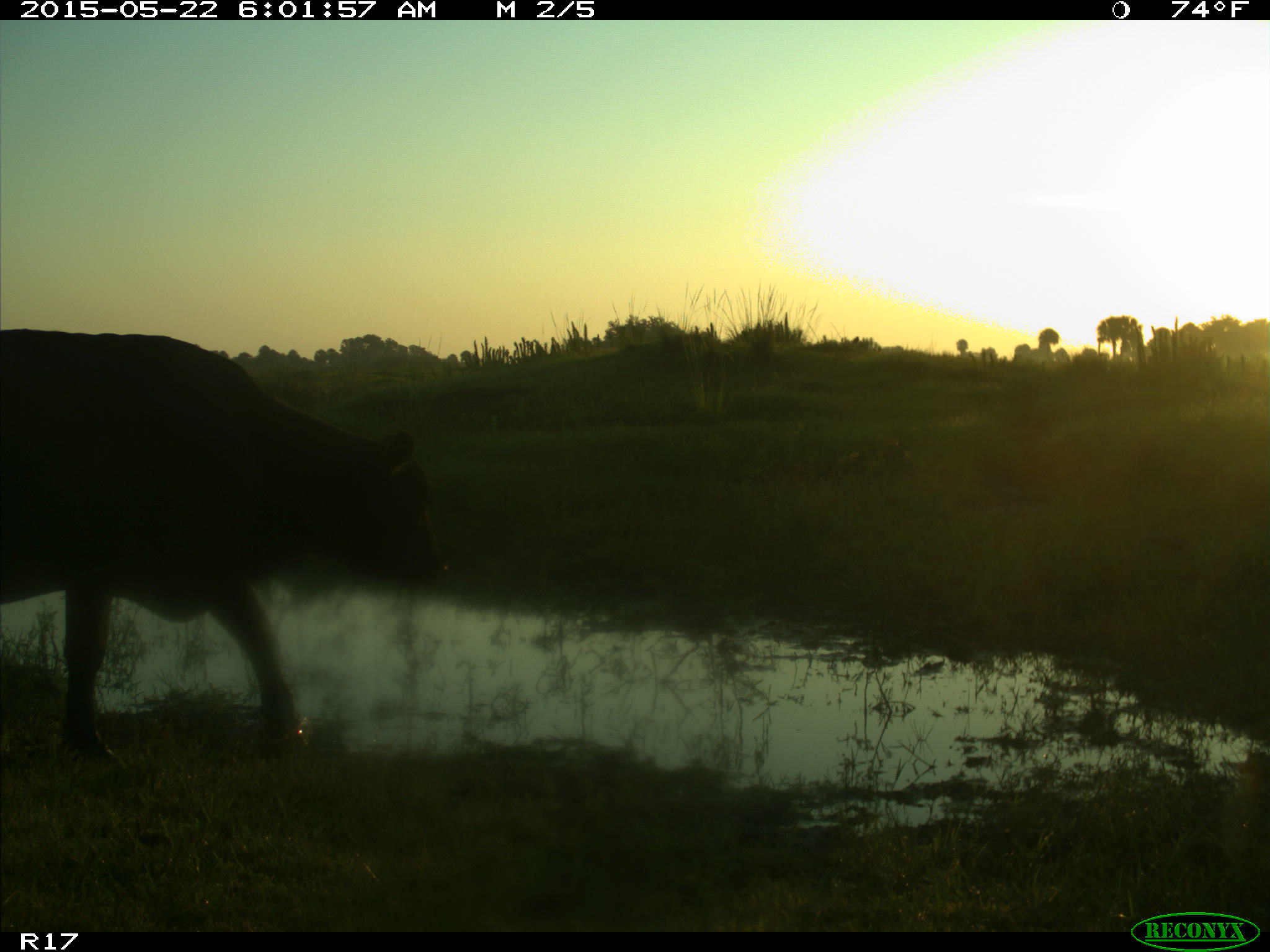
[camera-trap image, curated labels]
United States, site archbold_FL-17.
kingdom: Animalia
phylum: Chordata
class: Mammalia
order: Artiodactyla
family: Bovidae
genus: Bos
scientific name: Bos taurus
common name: domestic cow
Bos taurus (domestic cow).